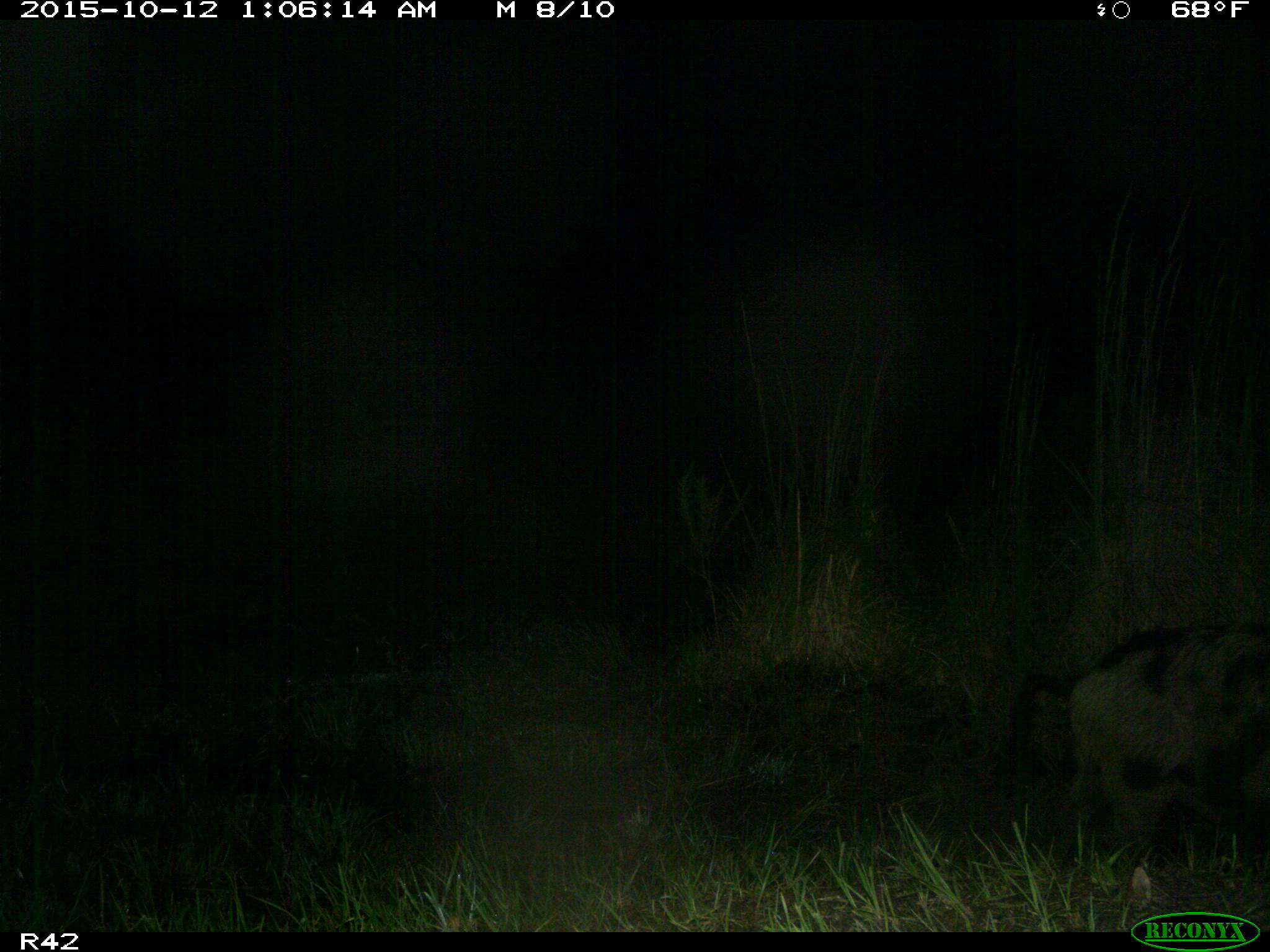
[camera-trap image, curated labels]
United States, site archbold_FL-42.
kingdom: Animalia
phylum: Chordata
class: Mammalia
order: Artiodactyla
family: Suidae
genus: Sus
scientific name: Sus scrofa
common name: wild boar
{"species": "Sus scrofa (wild boar)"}